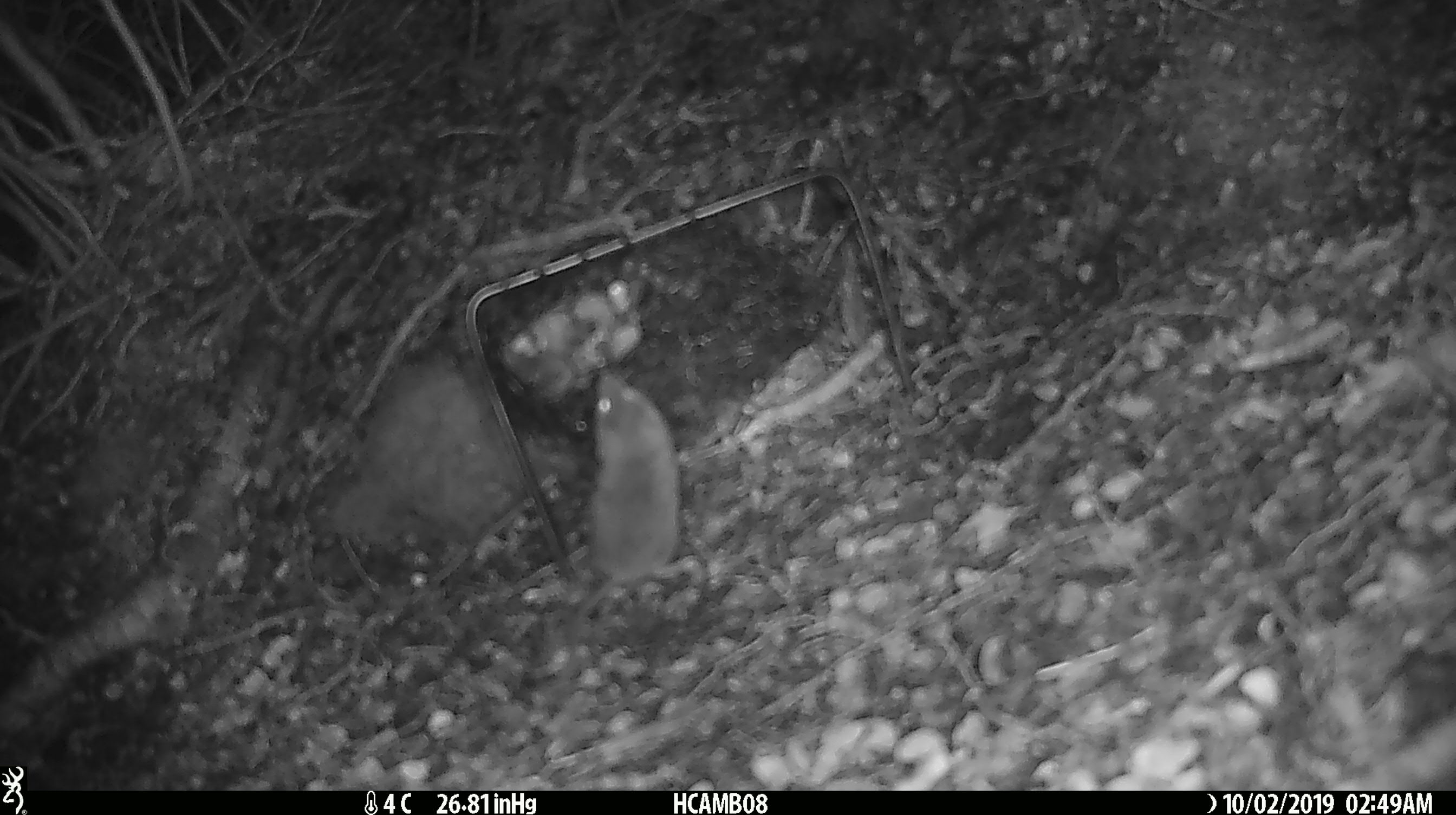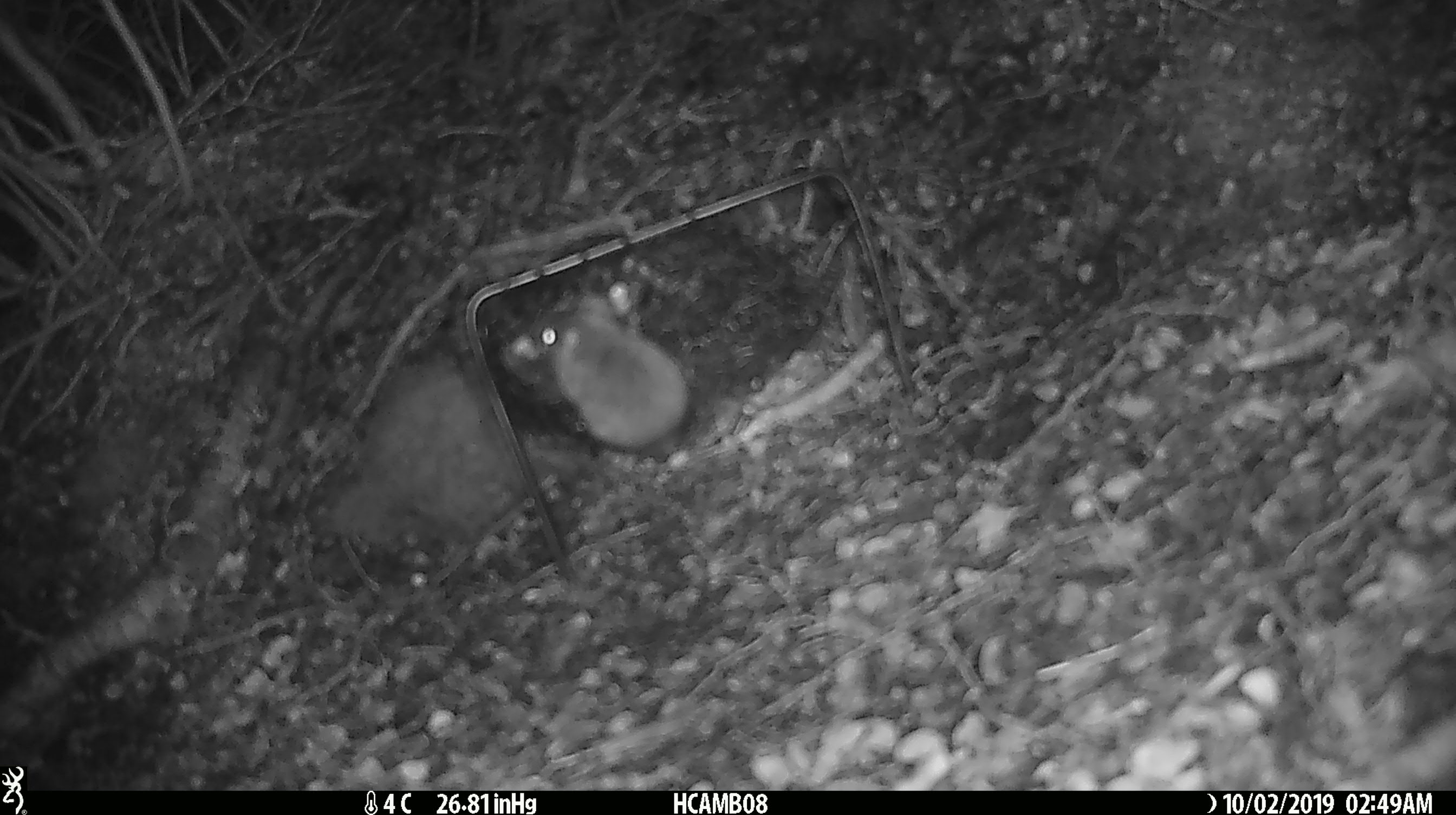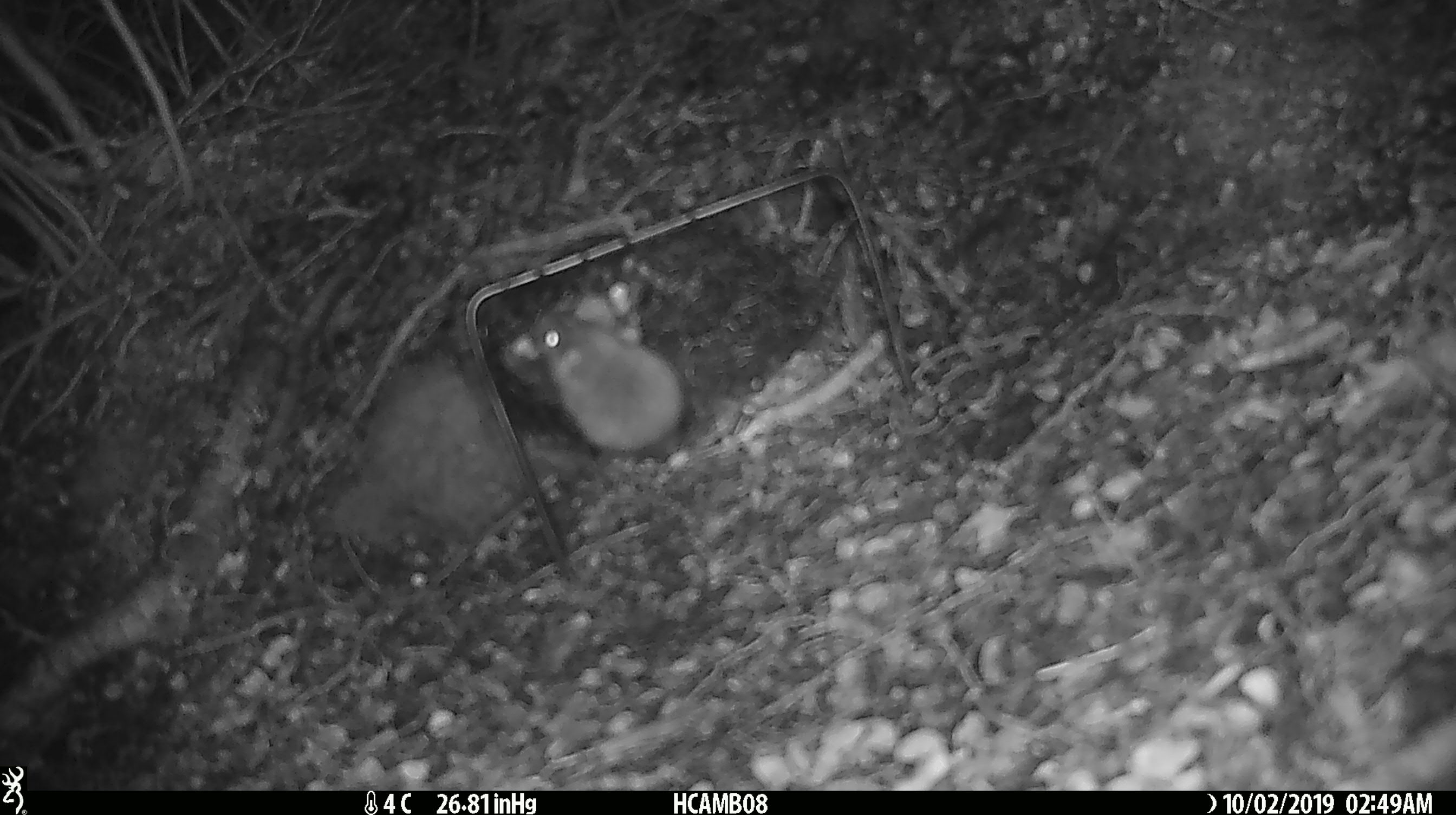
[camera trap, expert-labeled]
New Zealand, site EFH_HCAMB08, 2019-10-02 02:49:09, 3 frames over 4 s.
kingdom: Animalia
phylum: Chordata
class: Mammalia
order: Rodentia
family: Muridae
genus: Mus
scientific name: Mus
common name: mouse